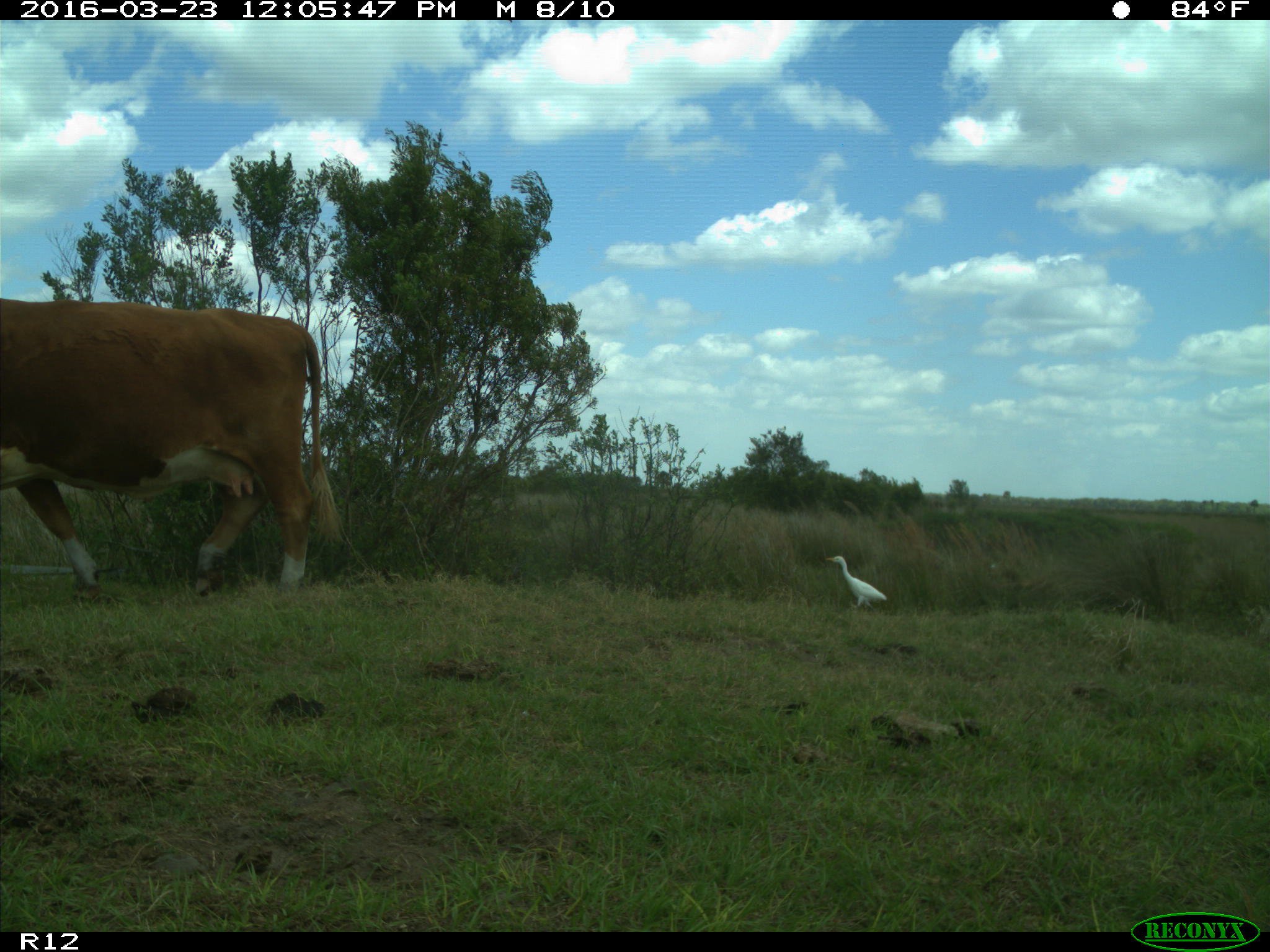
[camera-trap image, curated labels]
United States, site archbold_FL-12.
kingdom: Animalia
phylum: Chordata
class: Mammalia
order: Artiodactyla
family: Bovidae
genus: Bos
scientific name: Bos taurus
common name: domestic cow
Bos taurus (domestic cow).